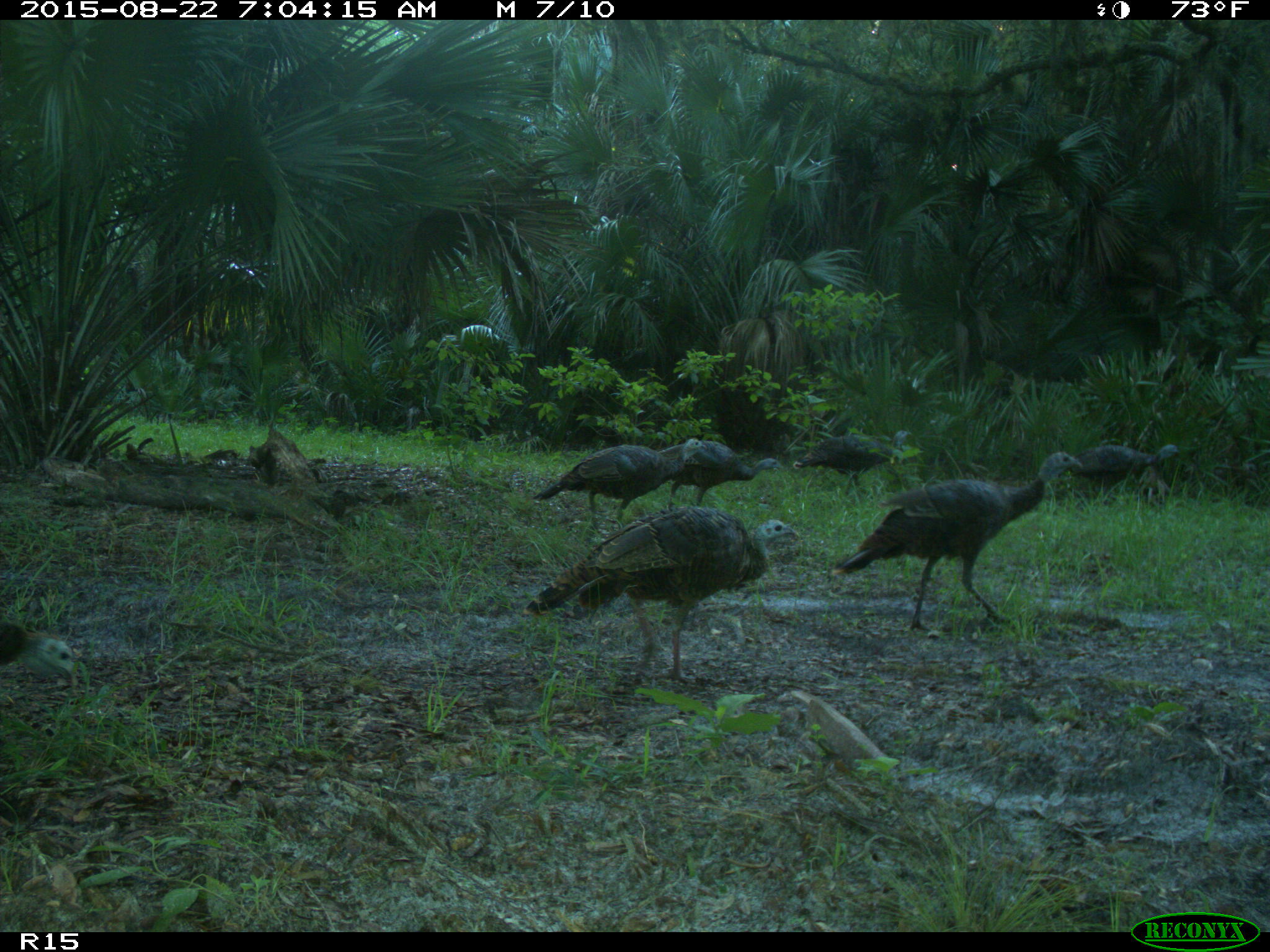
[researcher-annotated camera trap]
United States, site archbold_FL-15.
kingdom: Animalia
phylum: Chordata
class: Aves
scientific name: Aves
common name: birds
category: unidentified bird